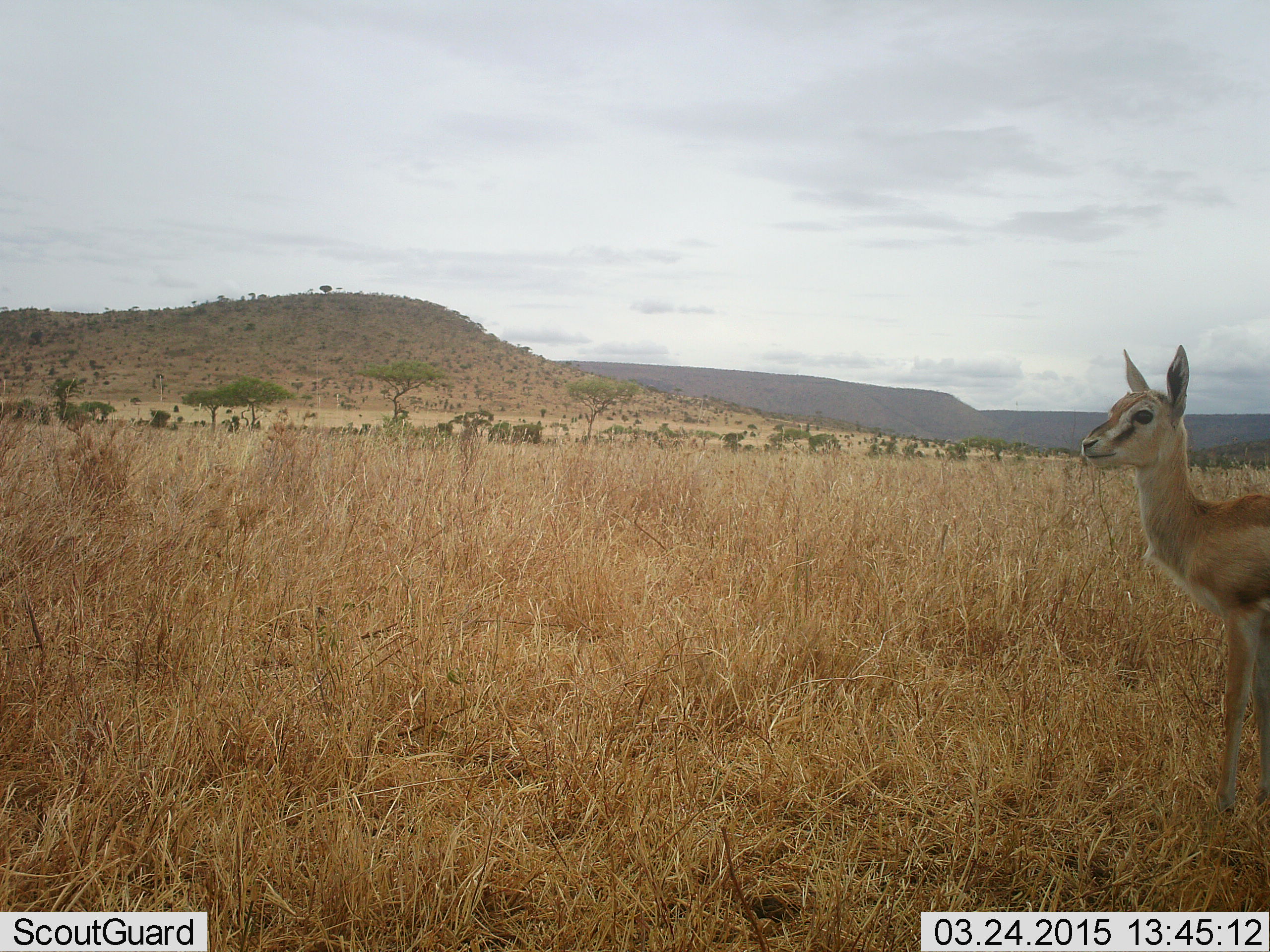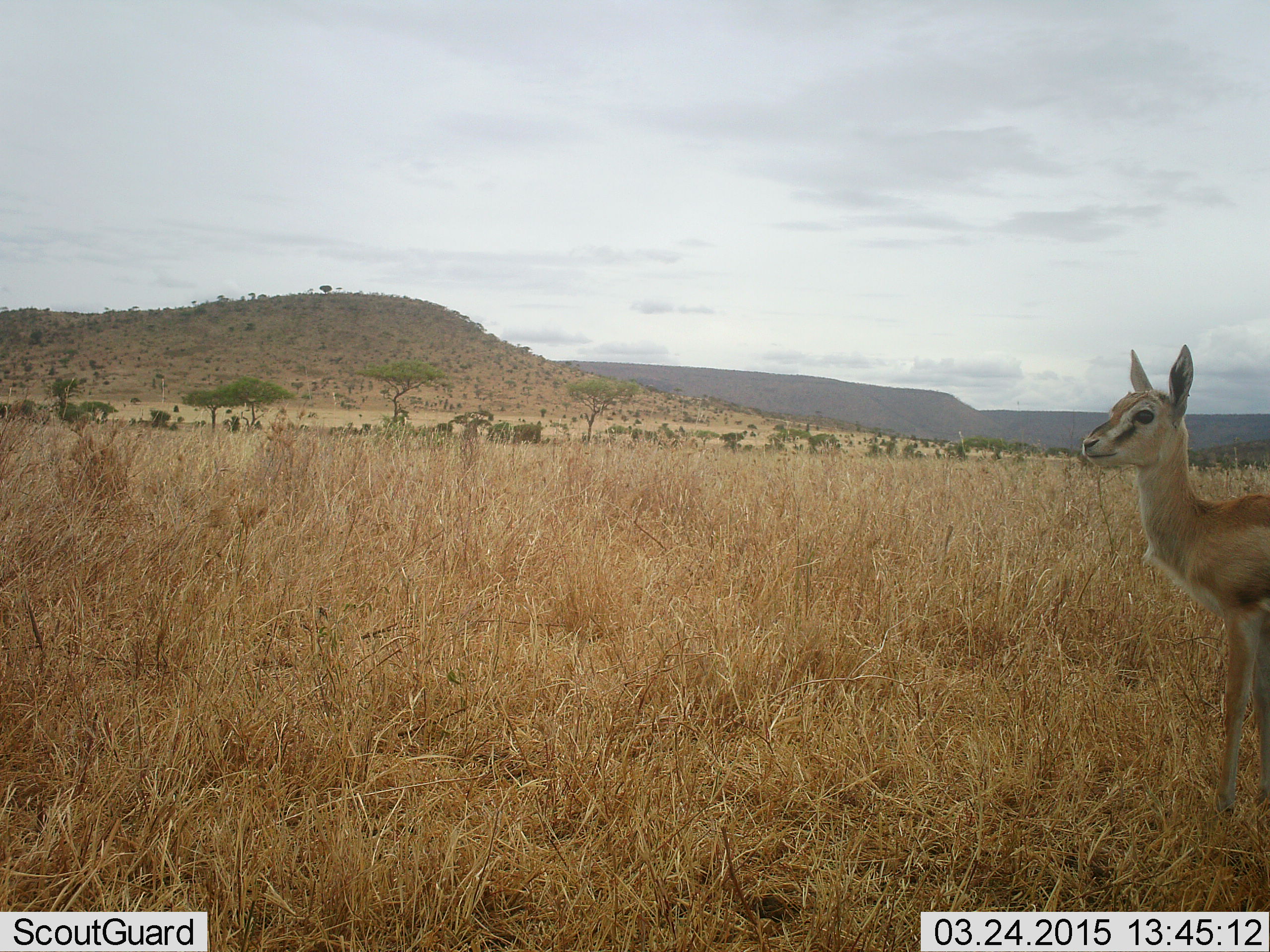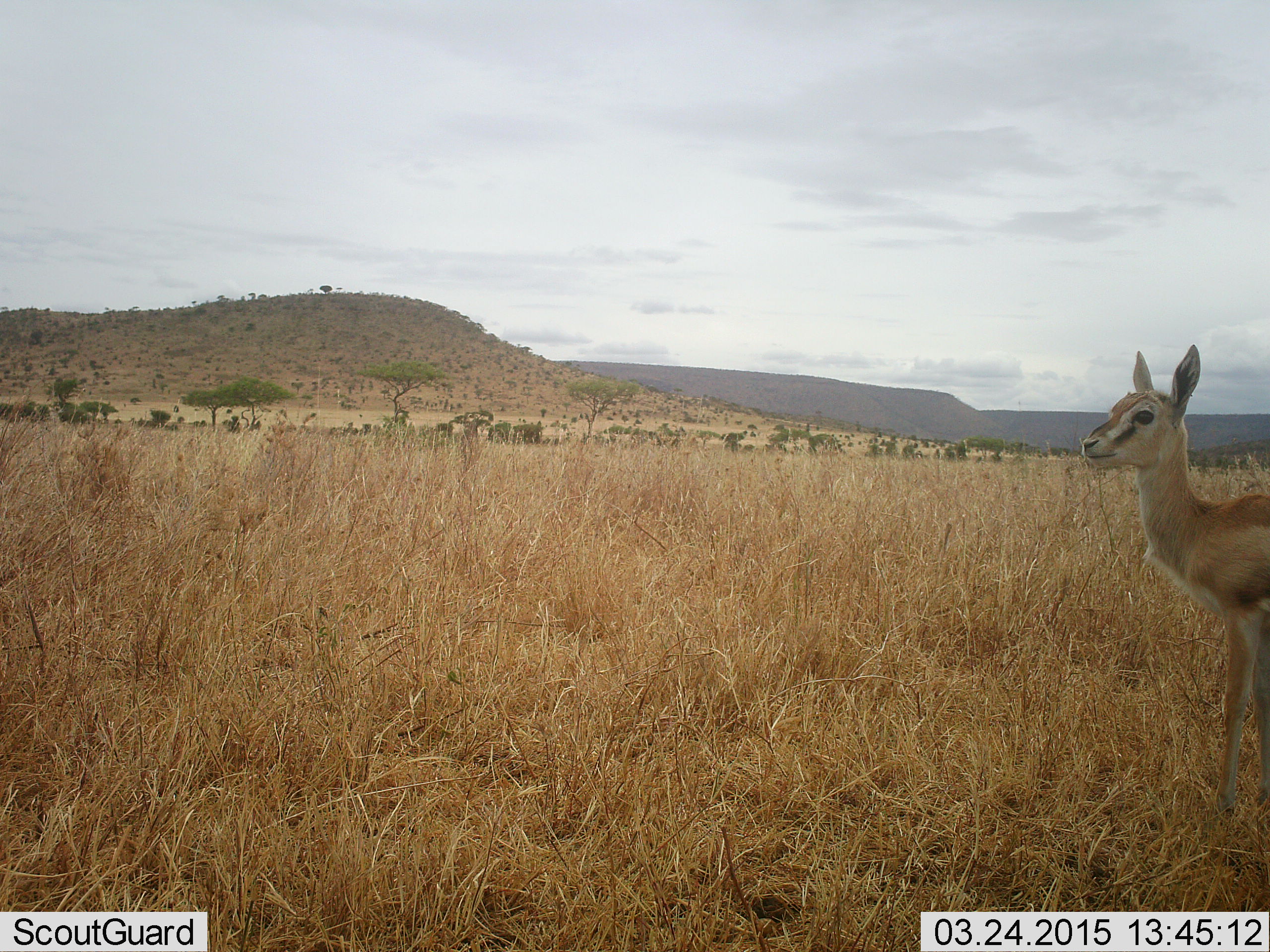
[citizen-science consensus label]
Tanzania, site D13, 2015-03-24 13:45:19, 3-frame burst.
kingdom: Animalia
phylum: Chordata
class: Mammalia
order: Artiodactyla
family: Bovidae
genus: Eudorcas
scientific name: Eudorcas thomsonii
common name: thomson's gazelle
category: gazellethomsons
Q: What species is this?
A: Gazellethomsons (thomson's gazelle) (Eudorcas thomsonii).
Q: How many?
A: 1.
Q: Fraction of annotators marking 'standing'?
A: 100%.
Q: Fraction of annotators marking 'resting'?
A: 0%.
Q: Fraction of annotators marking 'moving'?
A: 0%.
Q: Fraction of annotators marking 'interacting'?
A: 0%.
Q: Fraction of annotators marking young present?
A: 20%.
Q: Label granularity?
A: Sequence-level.